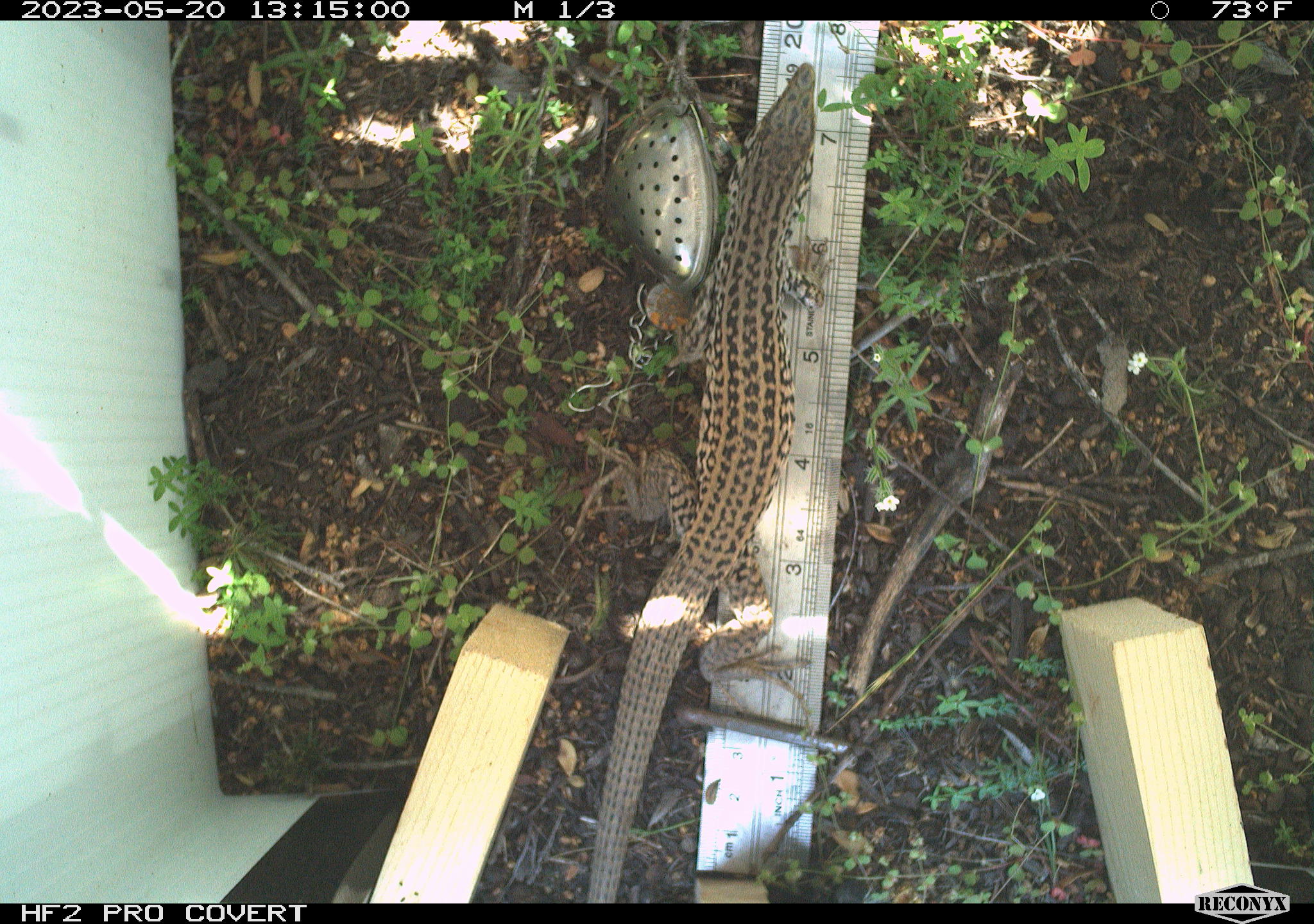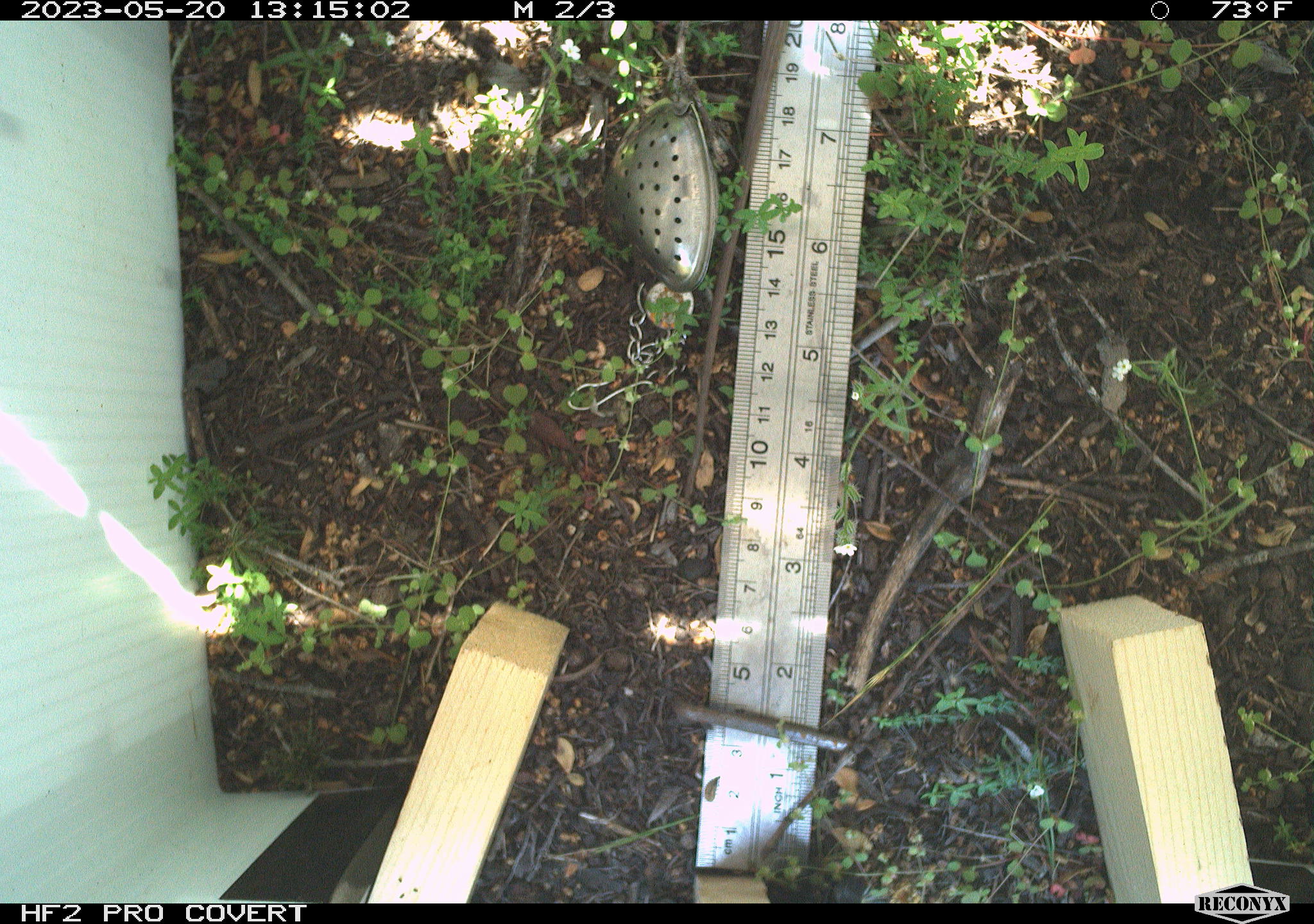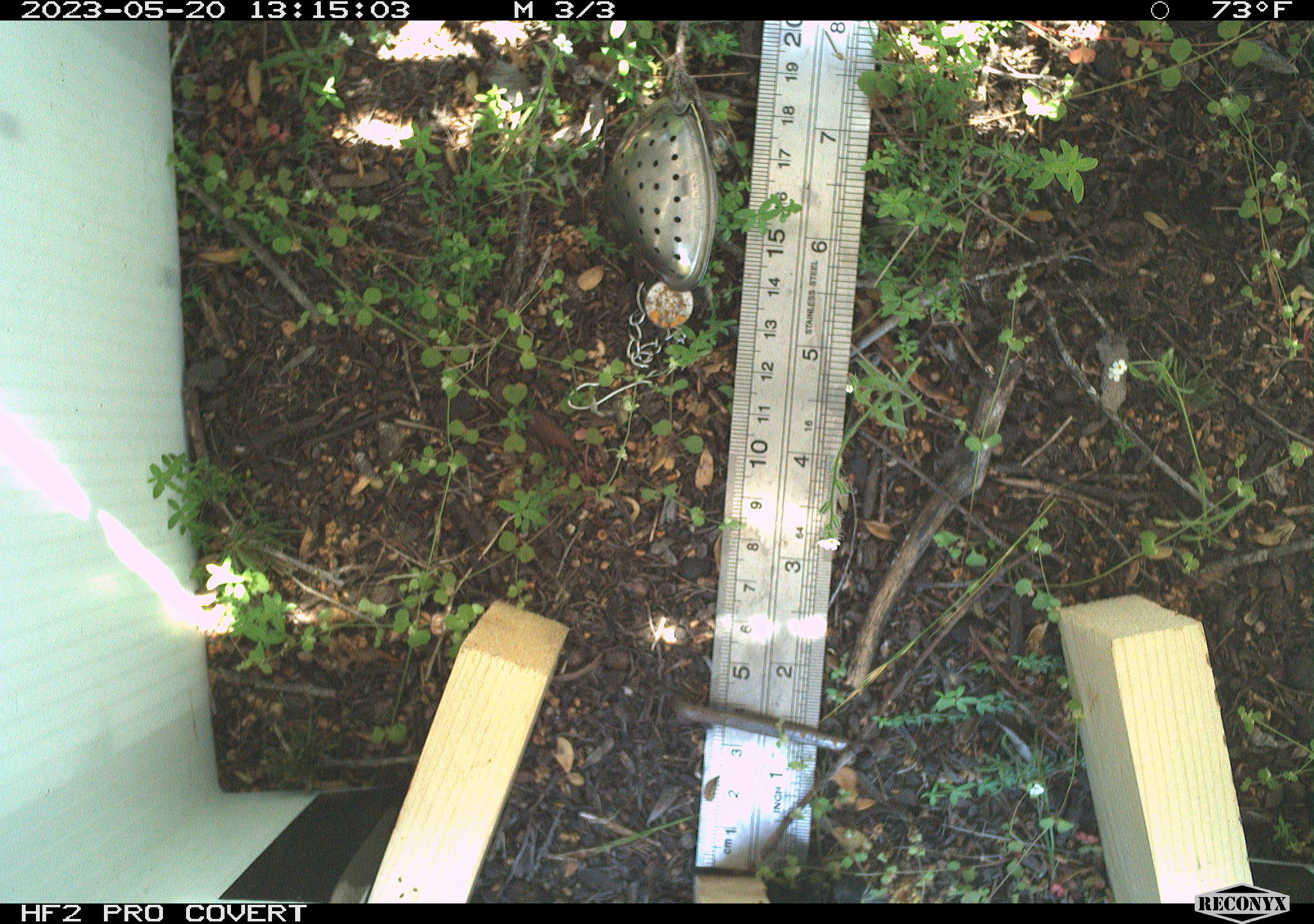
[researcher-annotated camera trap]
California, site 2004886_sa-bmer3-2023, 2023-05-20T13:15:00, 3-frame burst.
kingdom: Animalia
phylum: Chordata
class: Reptilia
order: Squamata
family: Teiidae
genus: Aspidoscelis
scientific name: Aspidoscelis tigris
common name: western whiptail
Western whiptail (Aspidoscelis tigris).